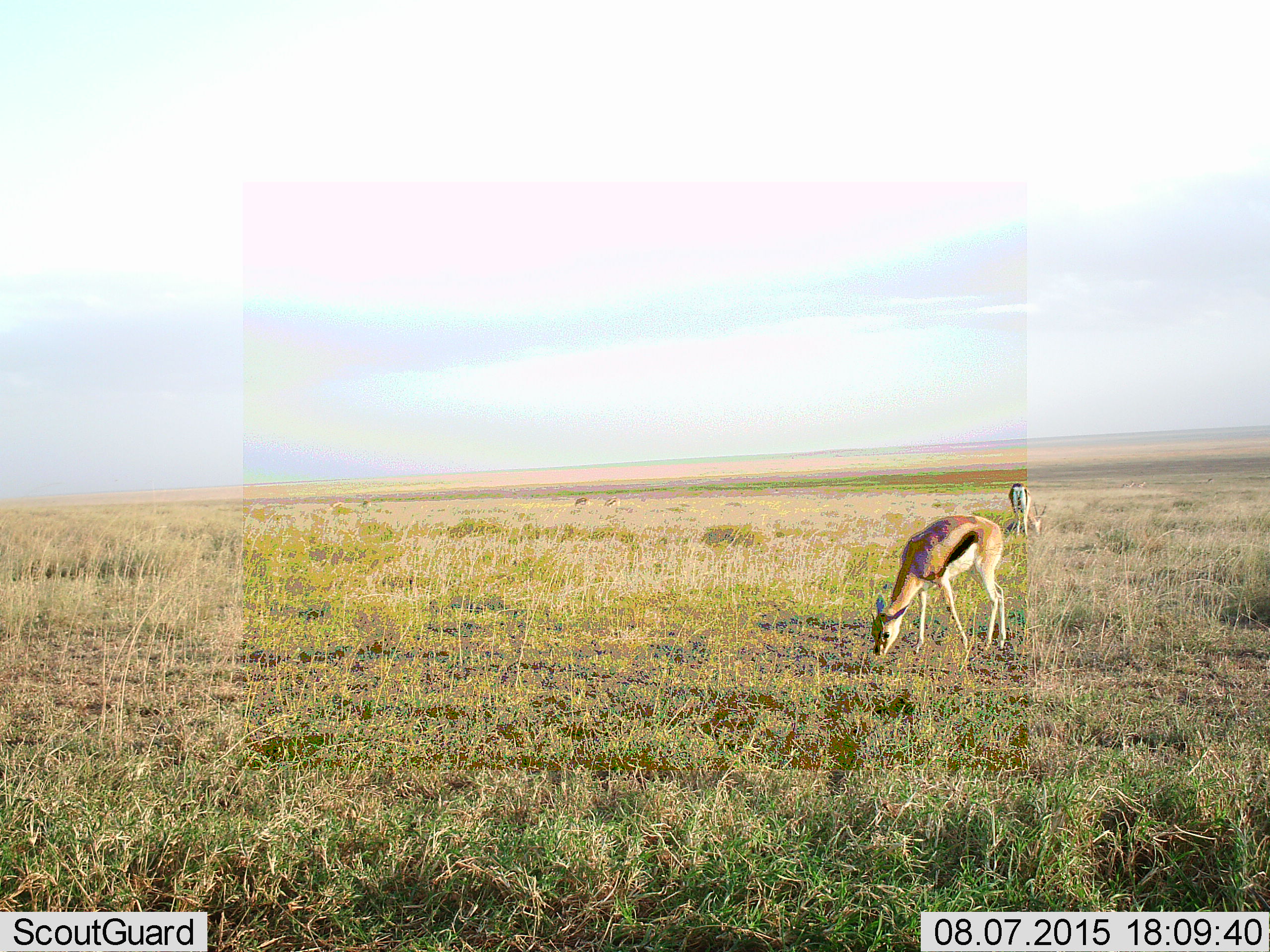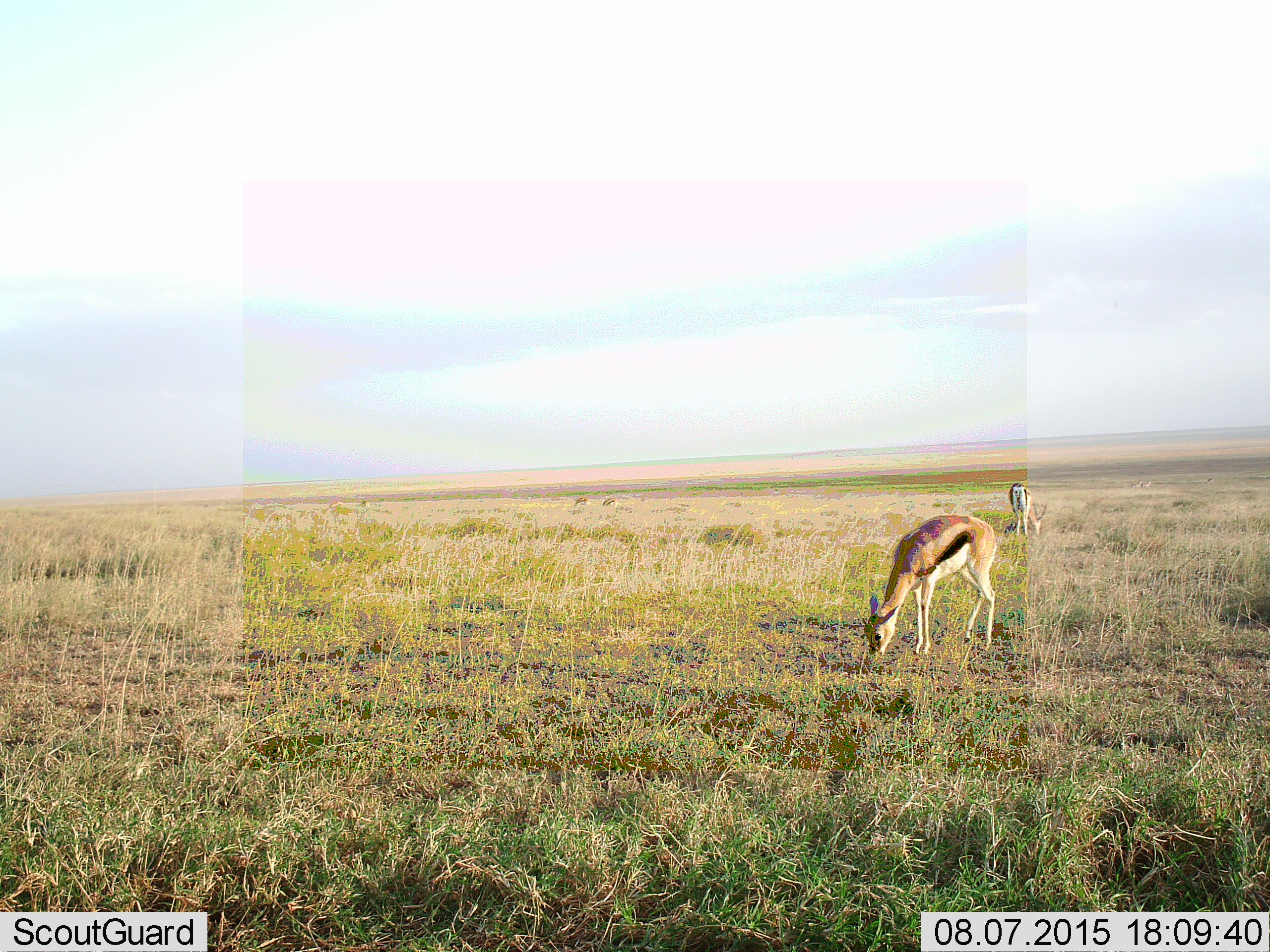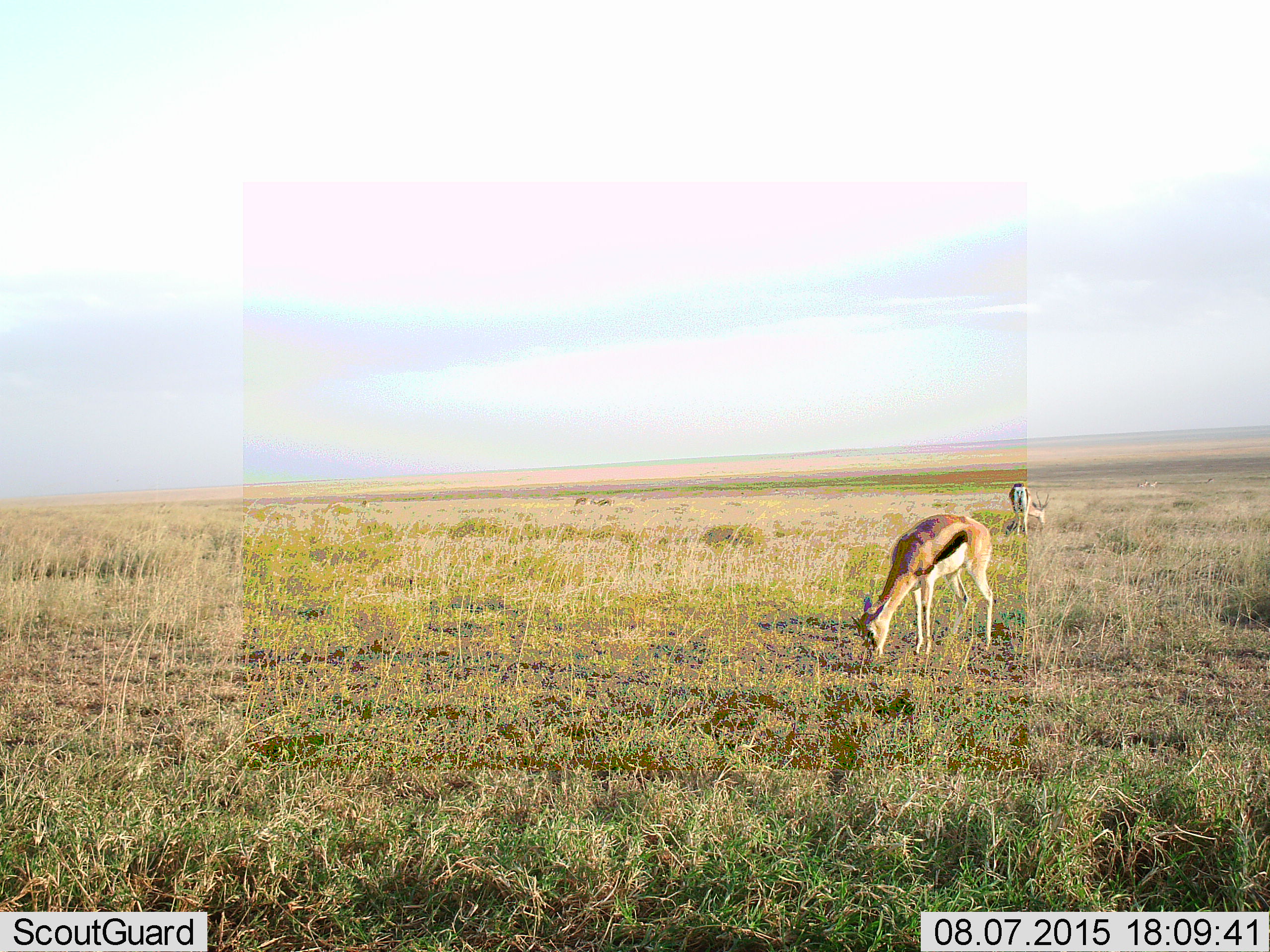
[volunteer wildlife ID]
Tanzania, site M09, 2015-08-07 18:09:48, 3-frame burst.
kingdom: Animalia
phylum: Chordata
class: Mammalia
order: Artiodactyla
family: Bovidae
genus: Eudorcas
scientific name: Eudorcas thomsonii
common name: thomson's gazelle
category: gazellethomsons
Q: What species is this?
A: Gazellethomsons (thomson's gazelle) (Eudorcas thomsonii).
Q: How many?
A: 6.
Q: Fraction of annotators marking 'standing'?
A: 17%.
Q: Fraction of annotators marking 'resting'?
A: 0%.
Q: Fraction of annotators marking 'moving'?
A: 17%.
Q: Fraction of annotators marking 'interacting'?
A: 0%.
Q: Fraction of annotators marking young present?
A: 0%.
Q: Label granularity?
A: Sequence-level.